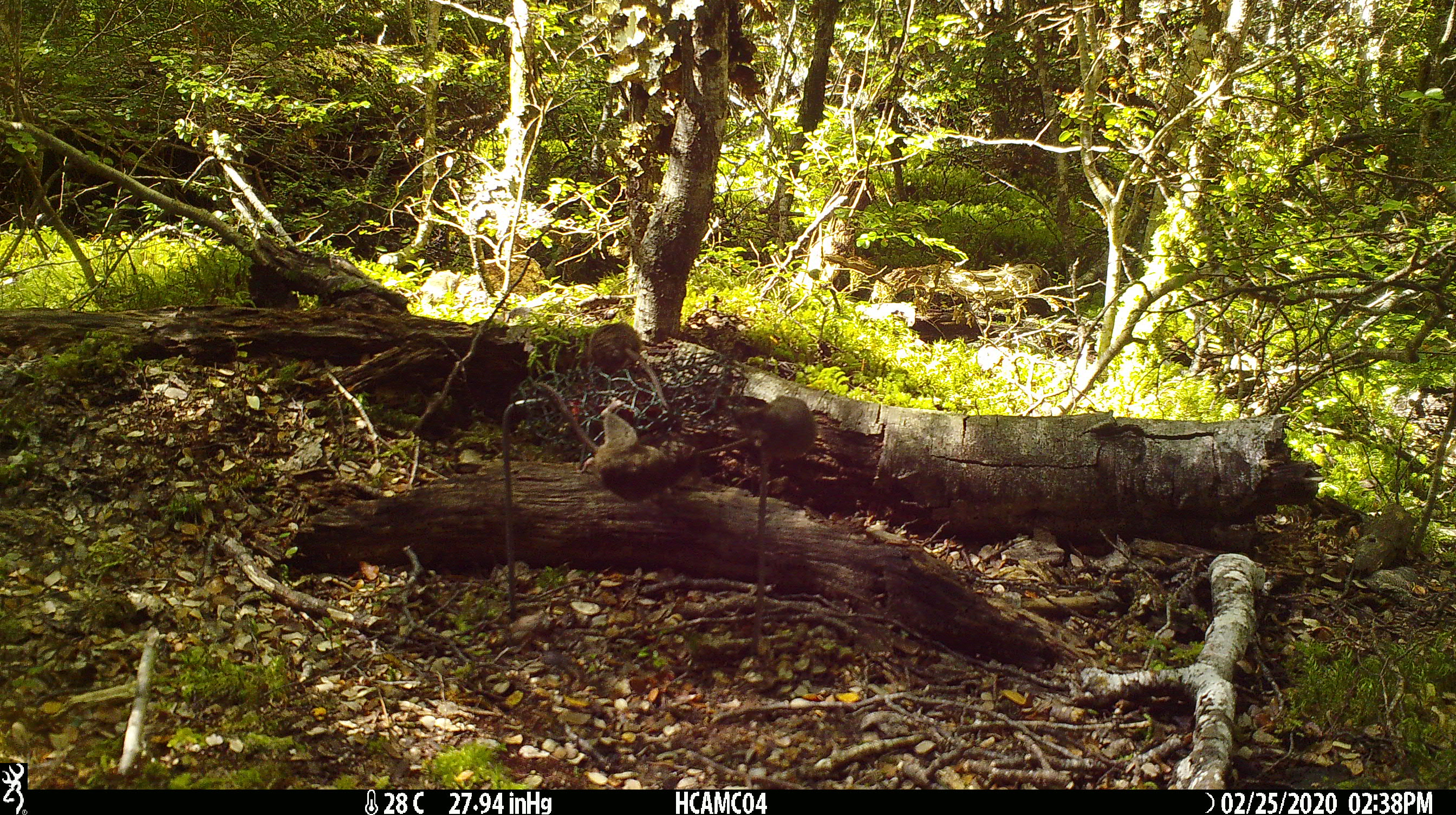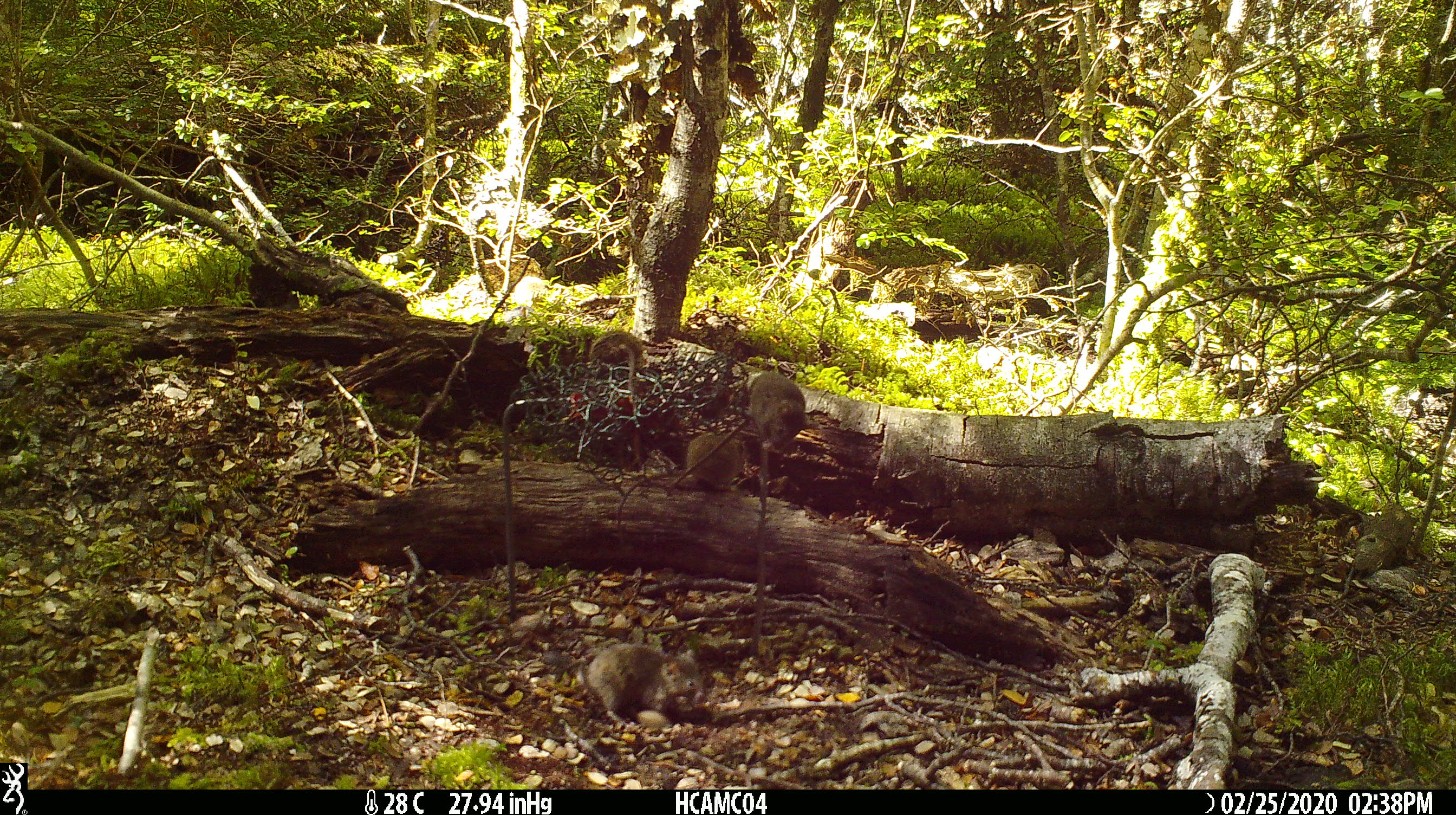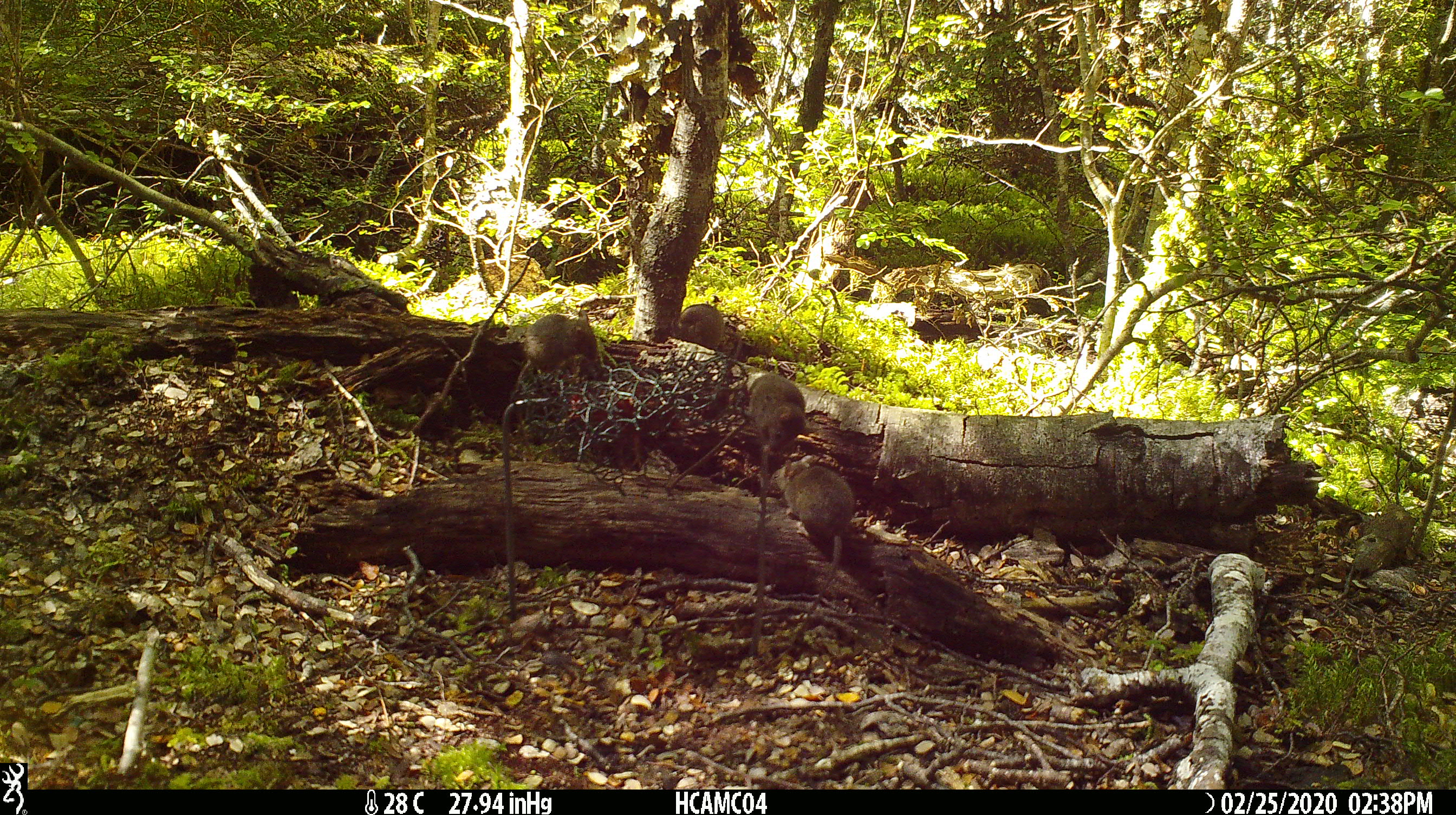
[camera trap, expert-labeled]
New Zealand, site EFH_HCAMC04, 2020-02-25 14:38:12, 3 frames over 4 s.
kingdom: Animalia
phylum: Chordata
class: Mammalia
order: Rodentia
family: Muridae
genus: Mus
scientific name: Mus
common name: mouse